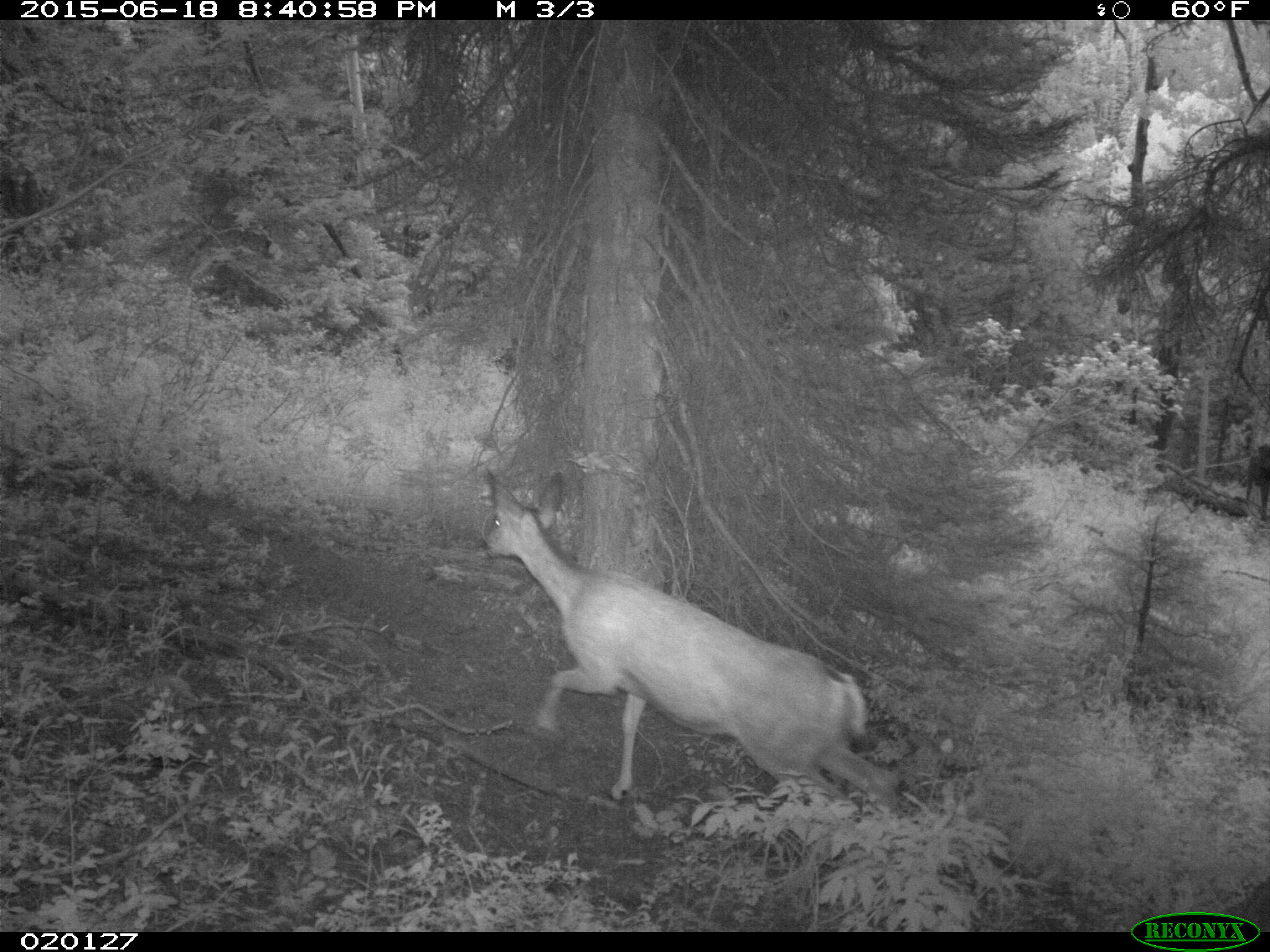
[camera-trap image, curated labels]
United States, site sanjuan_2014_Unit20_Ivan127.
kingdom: Animalia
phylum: Chordata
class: Mammalia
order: Artiodactyla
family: Cervidae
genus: Odocoileus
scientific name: Odocoileus hemionus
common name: mule deer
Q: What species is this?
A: Odocoileus hemionus (mule deer).